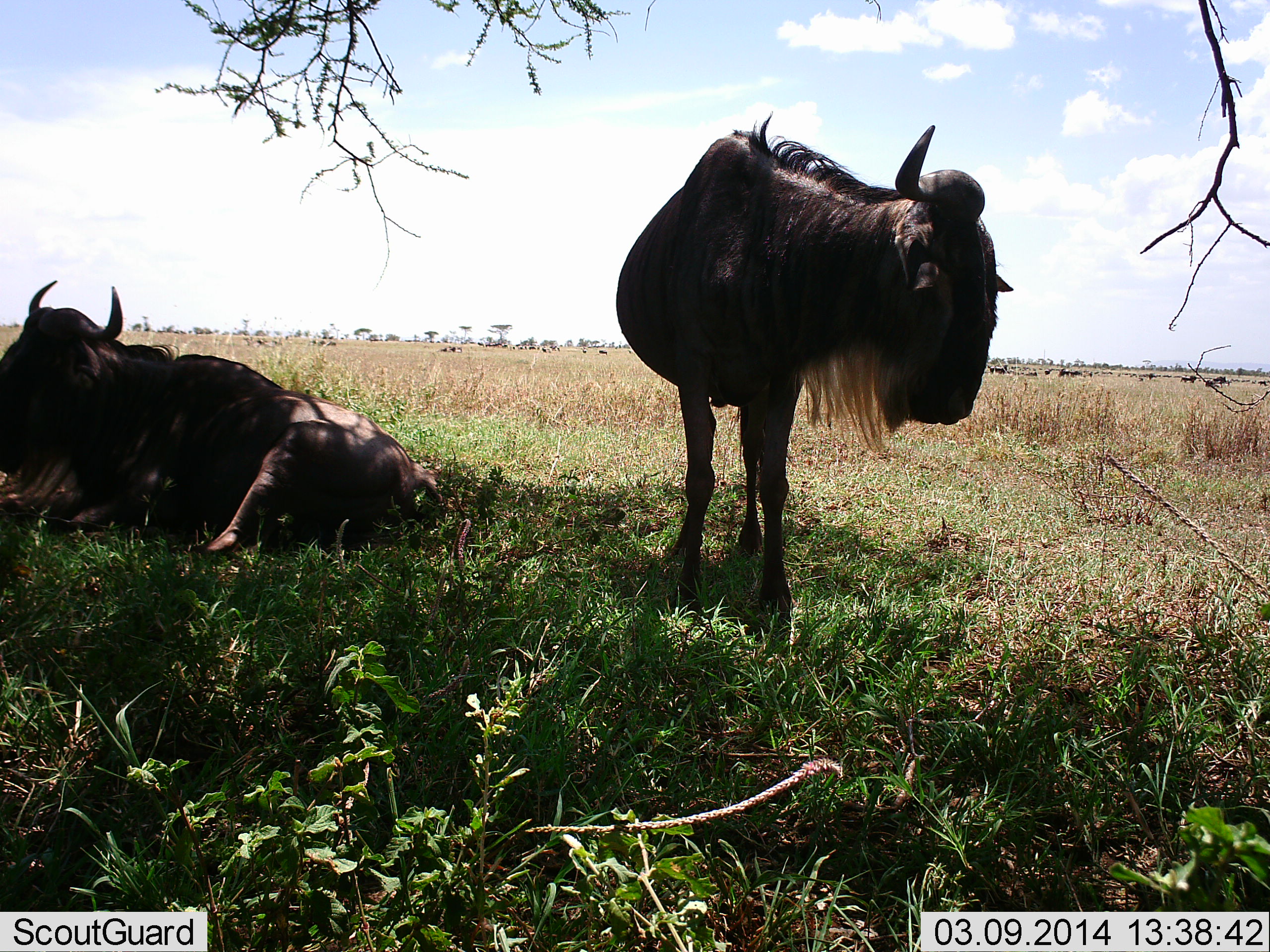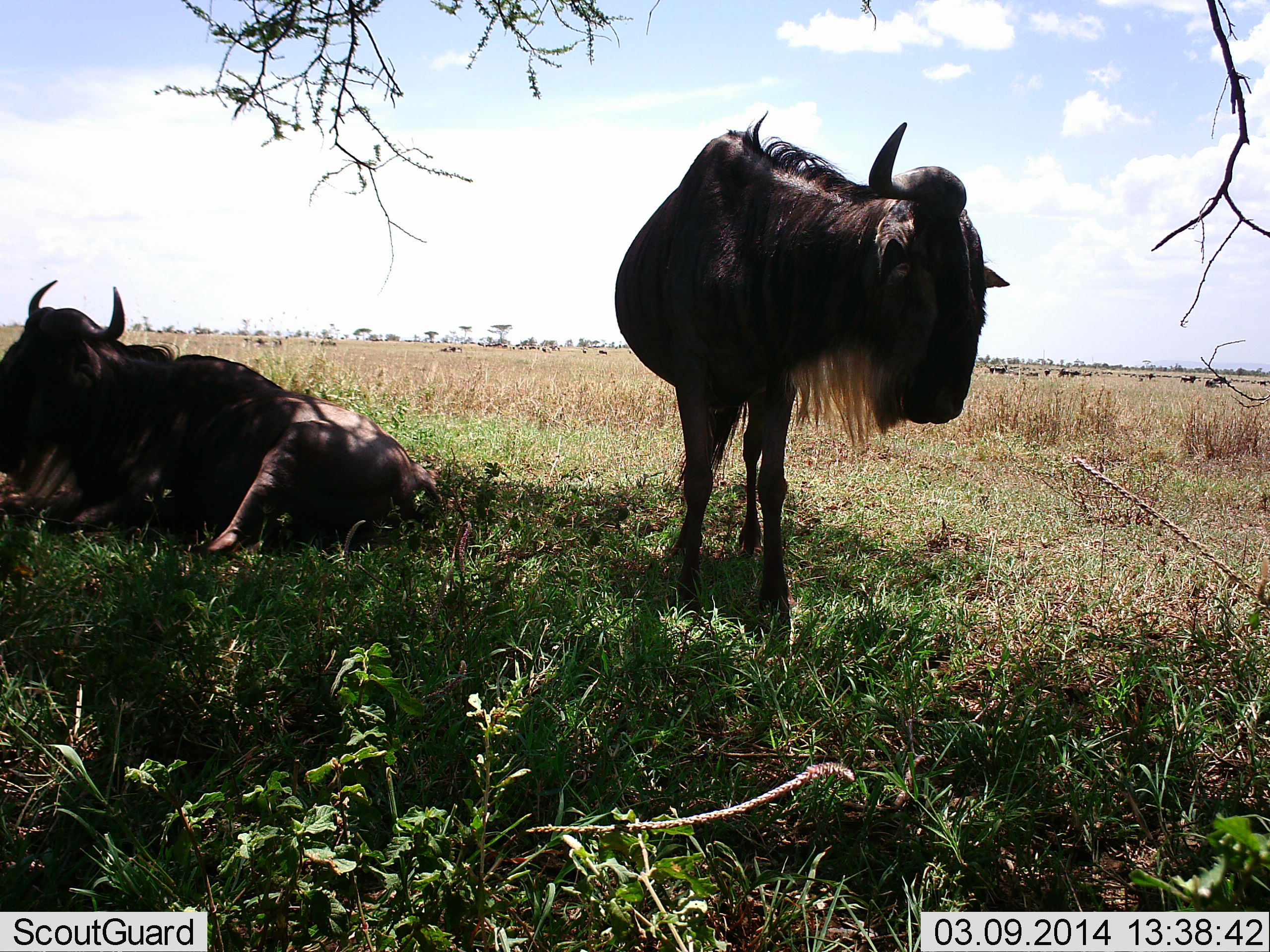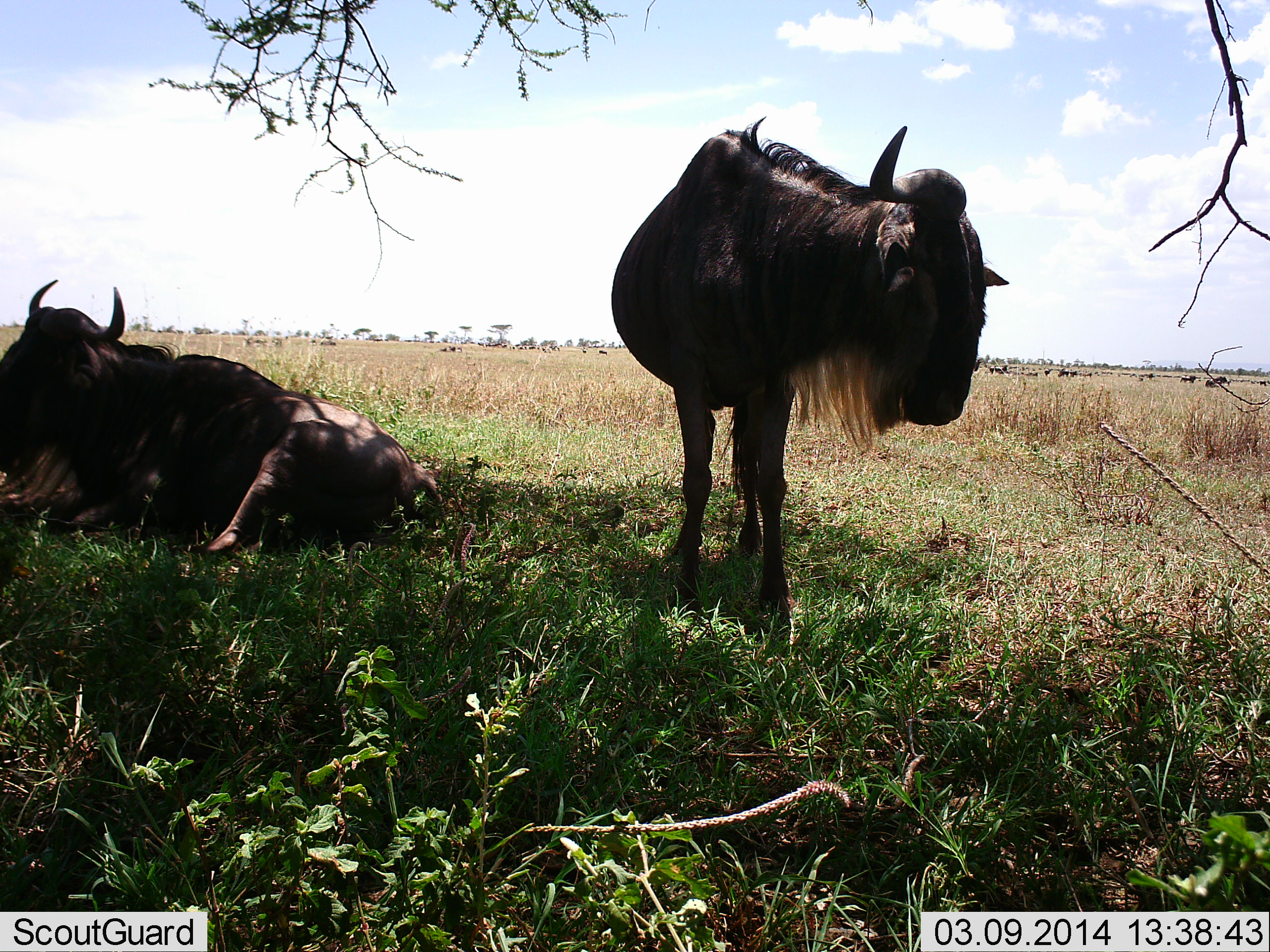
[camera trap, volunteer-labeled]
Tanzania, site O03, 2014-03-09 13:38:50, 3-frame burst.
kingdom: Animalia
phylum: Chordata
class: Mammalia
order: Artiodactyla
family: Bovidae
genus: Connochaetes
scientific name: Connochaetes taurinus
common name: blue wildebeest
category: wildebeest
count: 2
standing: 73%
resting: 91%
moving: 9%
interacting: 0%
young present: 0%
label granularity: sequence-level